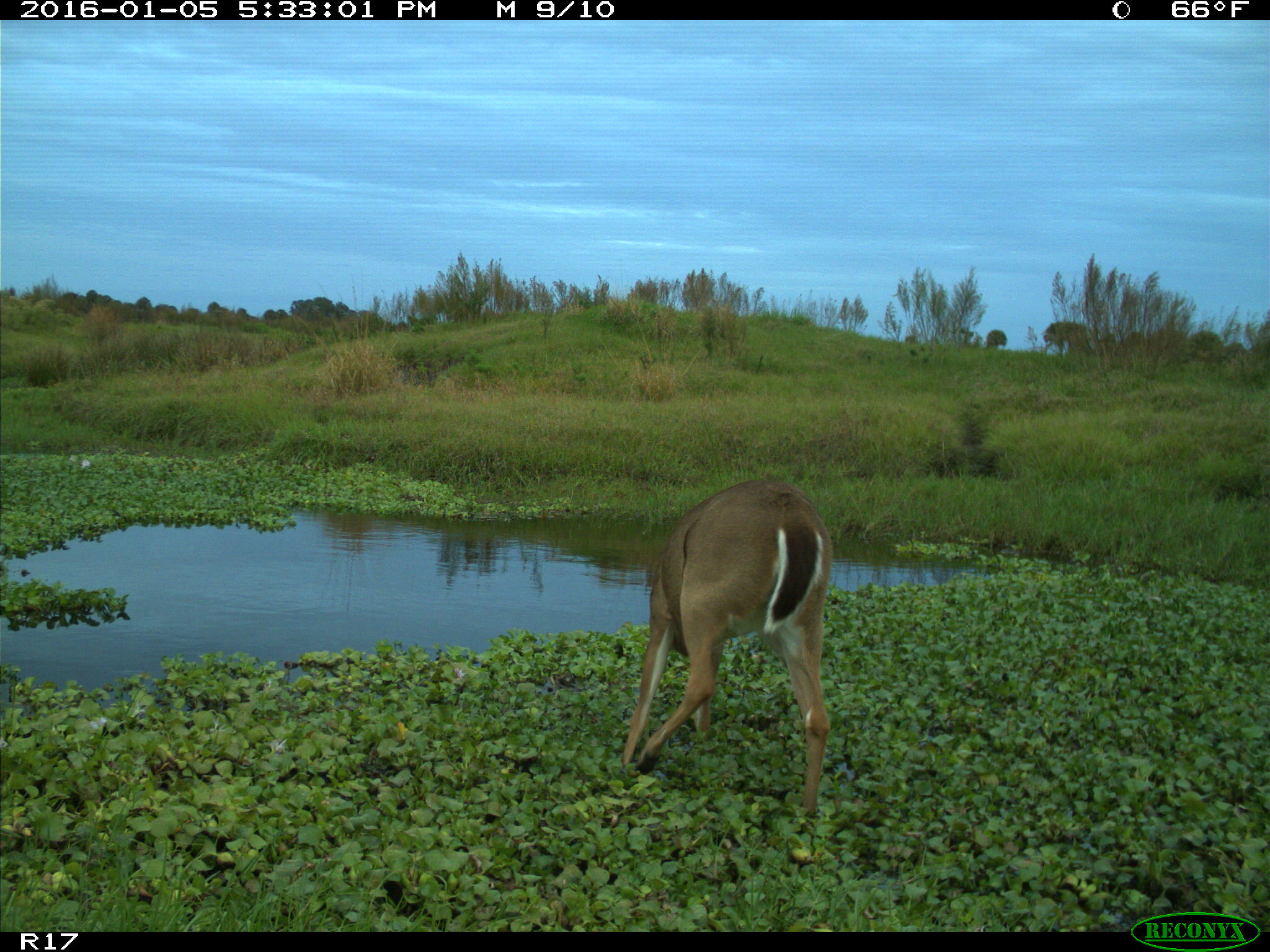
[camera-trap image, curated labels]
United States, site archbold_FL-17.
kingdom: Animalia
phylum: Chordata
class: Mammalia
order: Artiodactyla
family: Cervidae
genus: Odocoileus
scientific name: Odocoileus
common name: deer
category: unidentified deer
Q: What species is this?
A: Unidentified deer (deer) (Odocoileus).